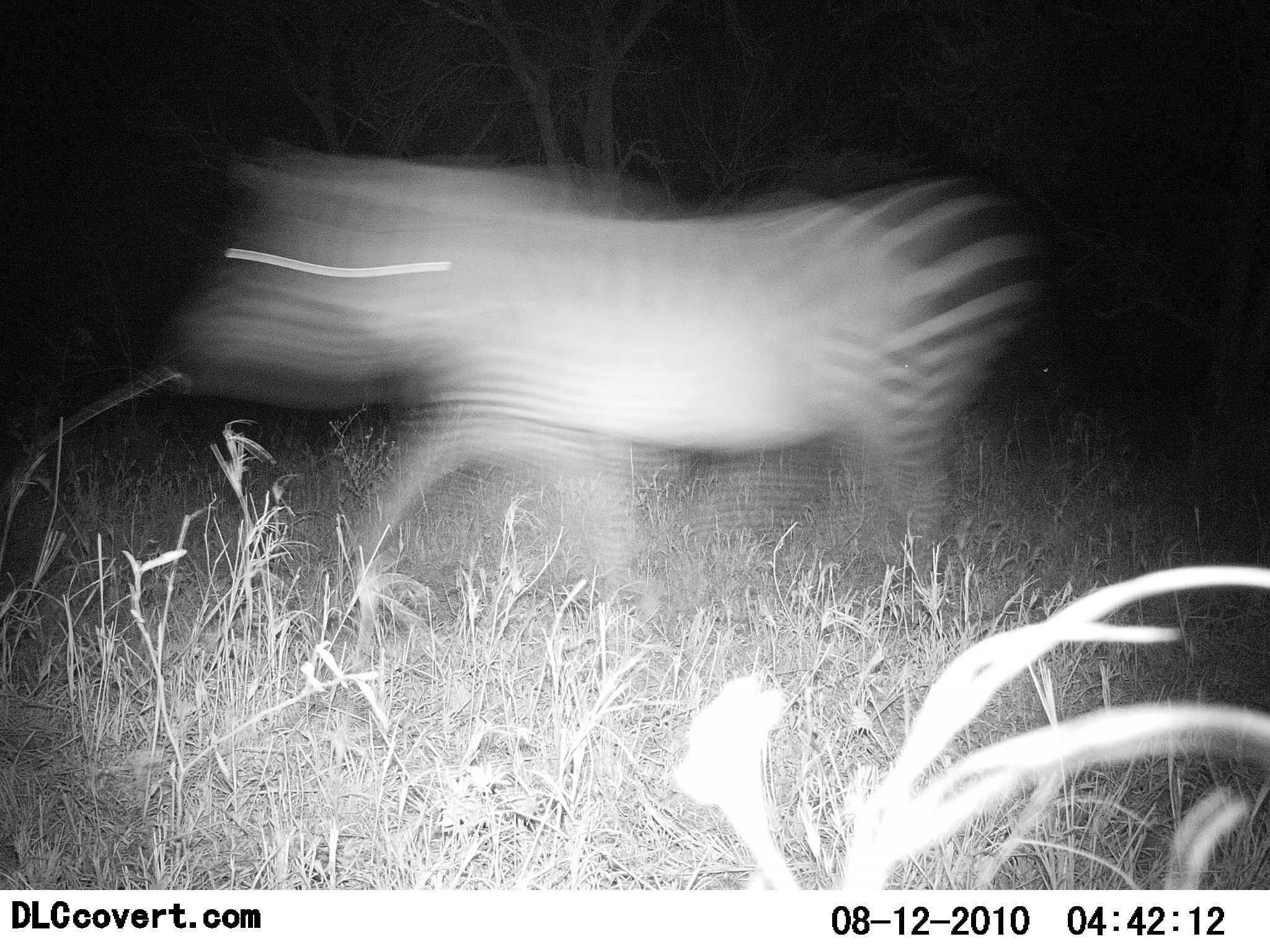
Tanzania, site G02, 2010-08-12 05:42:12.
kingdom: Animalia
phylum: Chordata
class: Mammalia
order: Perissodactyla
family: Equidae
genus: Equus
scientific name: Equus quagga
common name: plains zebra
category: zebra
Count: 1.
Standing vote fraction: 0%.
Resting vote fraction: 0%.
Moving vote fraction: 100%.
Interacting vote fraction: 0%.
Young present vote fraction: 0%.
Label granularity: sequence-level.